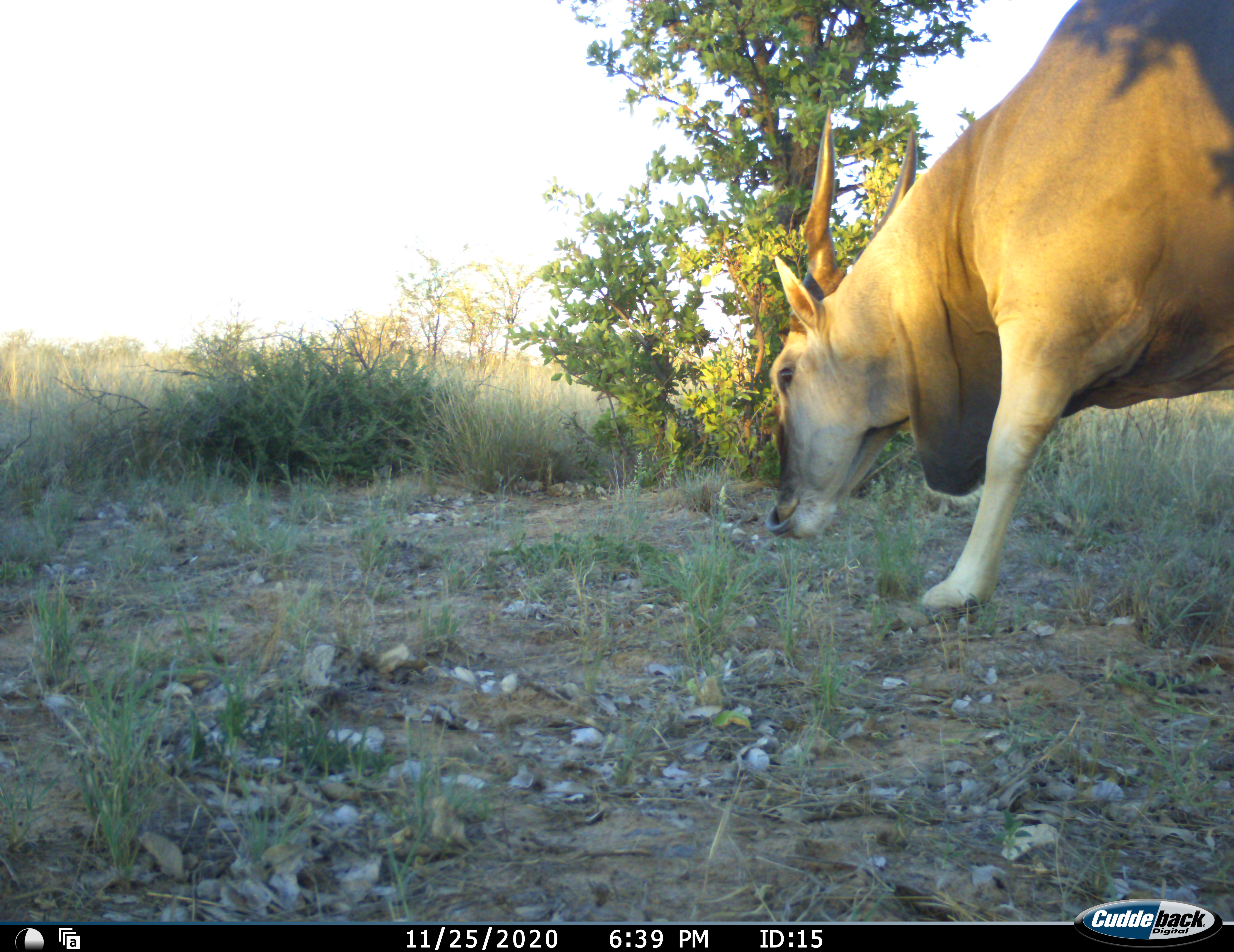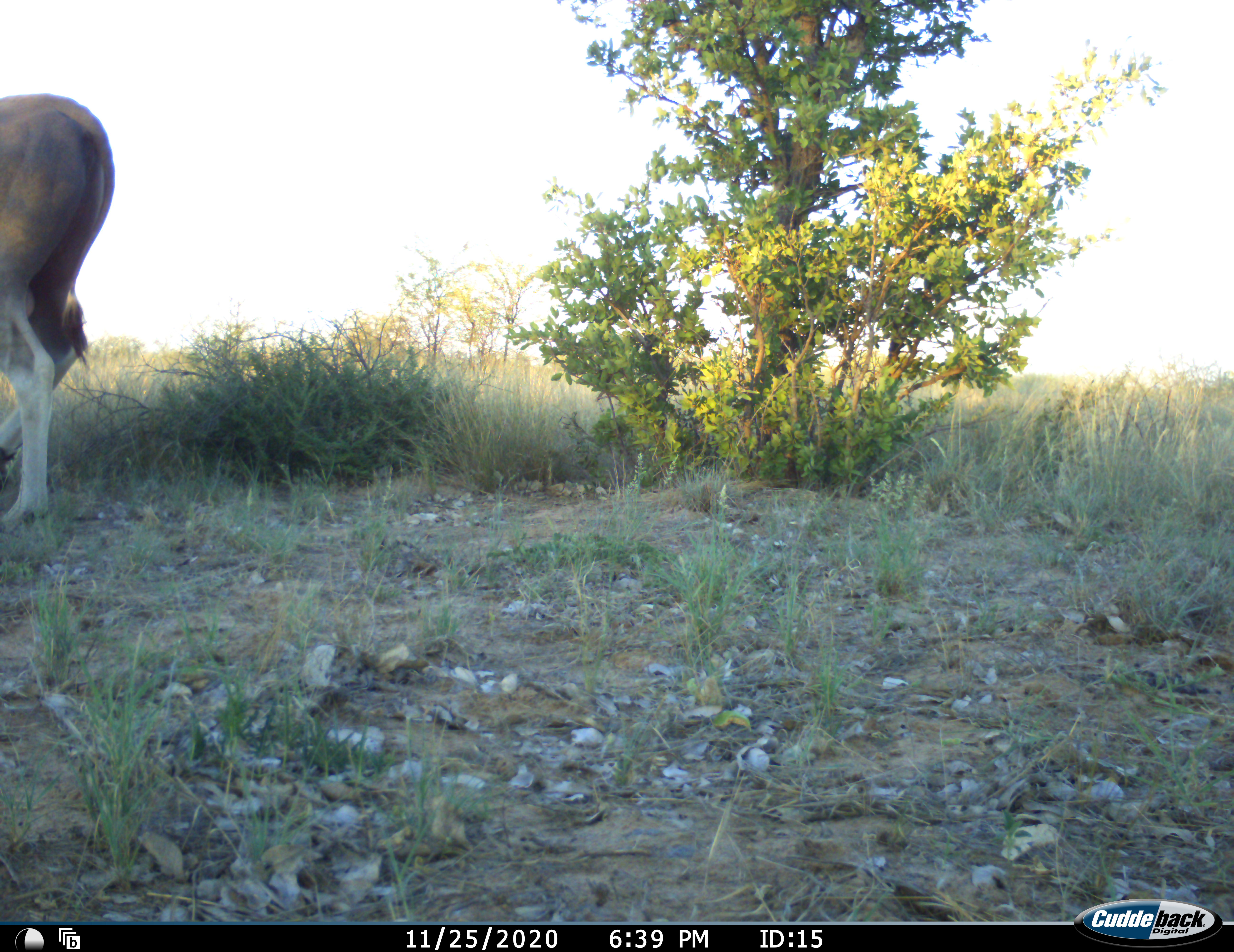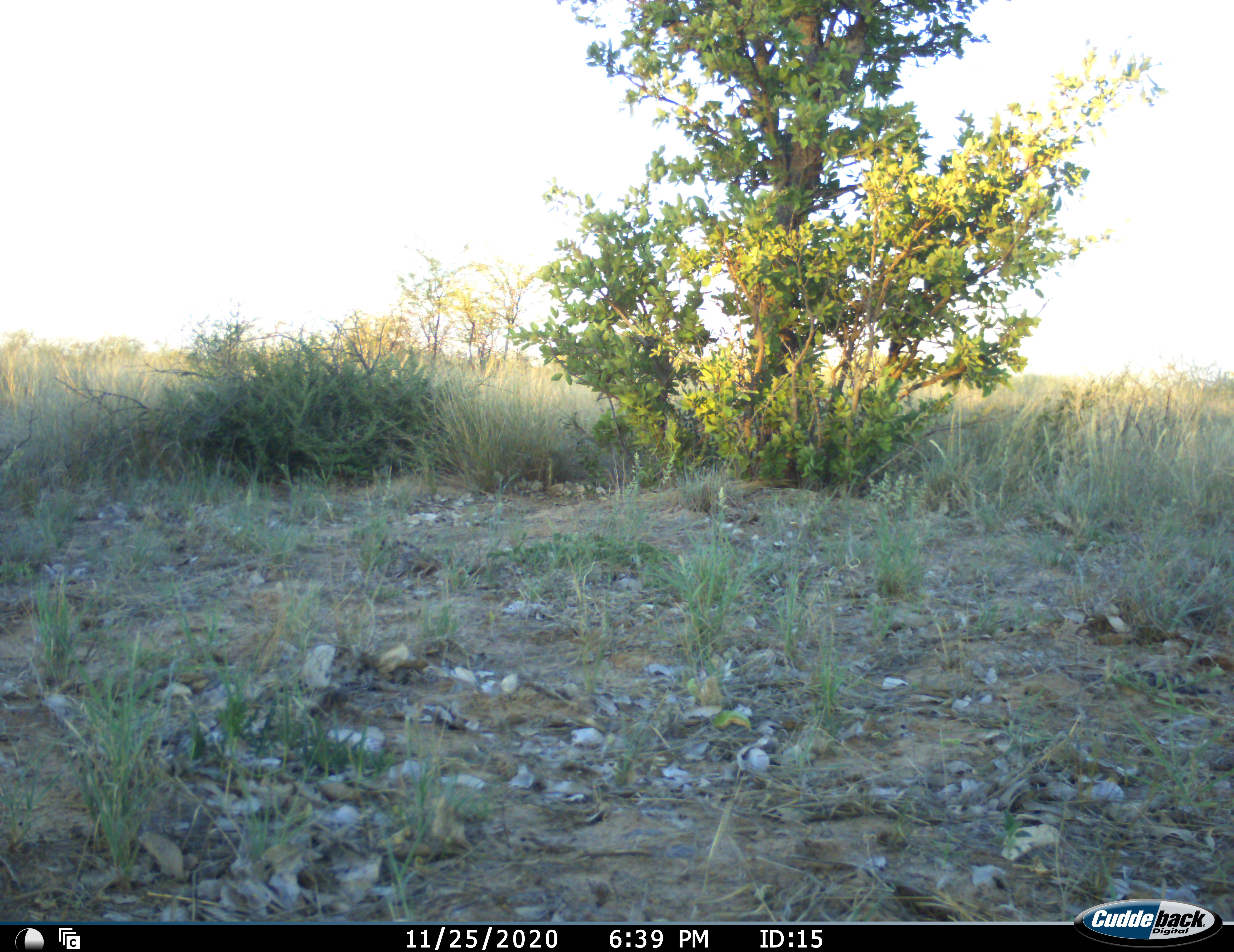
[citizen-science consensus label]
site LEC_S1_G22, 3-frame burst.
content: unidentified animal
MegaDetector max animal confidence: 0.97